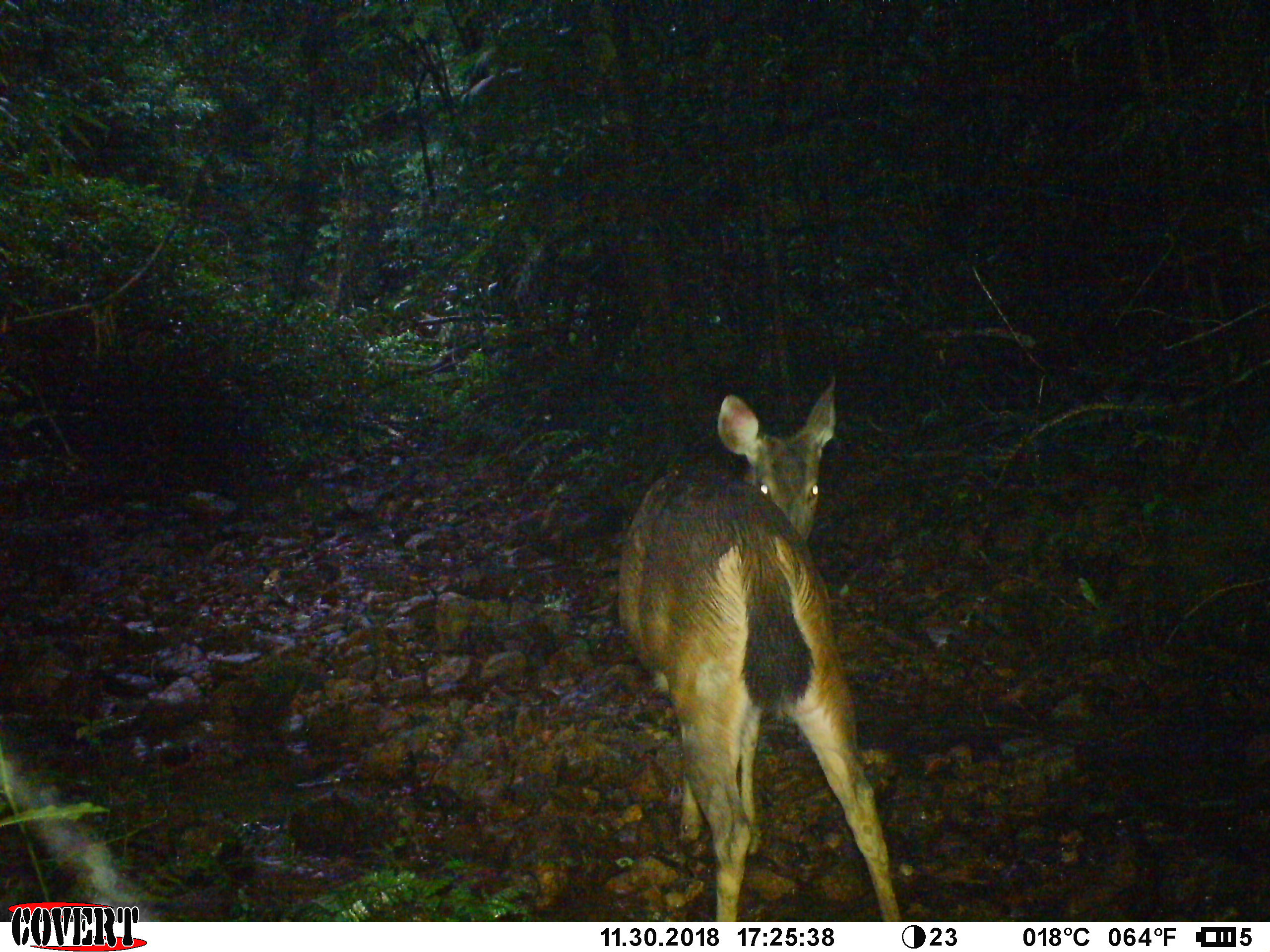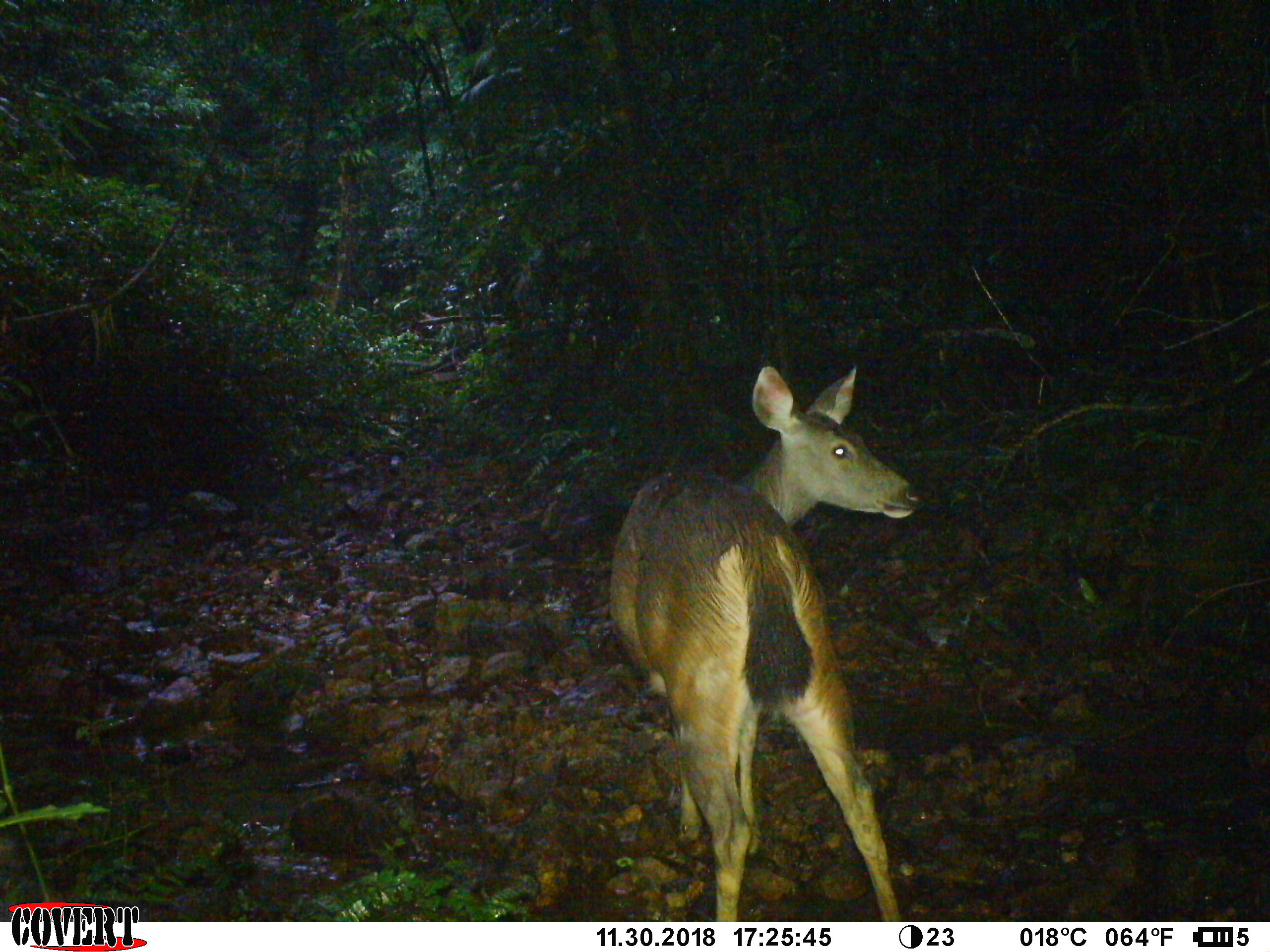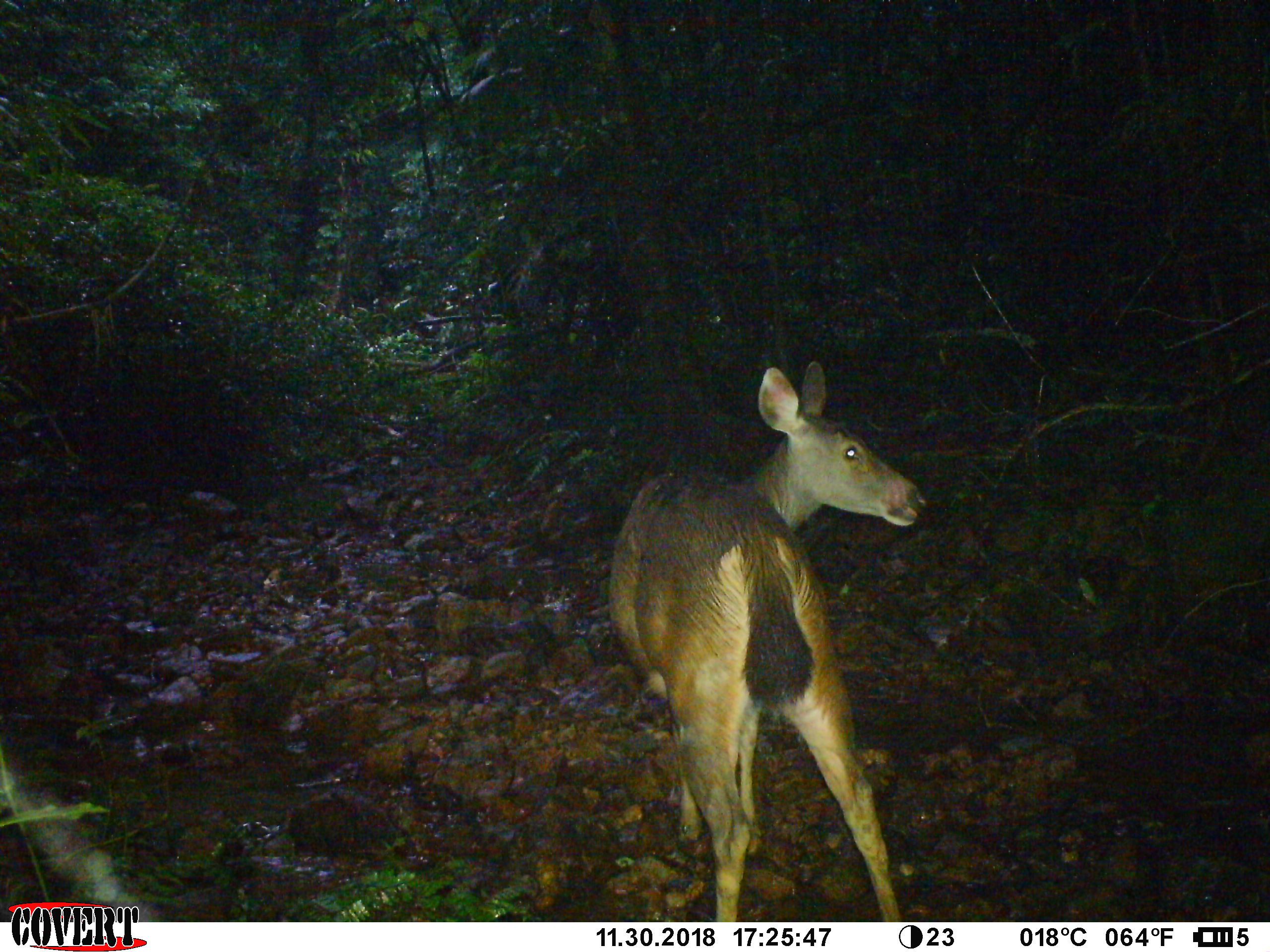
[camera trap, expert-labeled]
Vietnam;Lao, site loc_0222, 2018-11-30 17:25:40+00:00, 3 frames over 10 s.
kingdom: Animalia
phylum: Chordata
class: Mammalia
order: Artiodactyla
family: Cervidae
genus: Rusa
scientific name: Rusa unicolor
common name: sambar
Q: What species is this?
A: Sambar (Rusa unicolor).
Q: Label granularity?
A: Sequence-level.